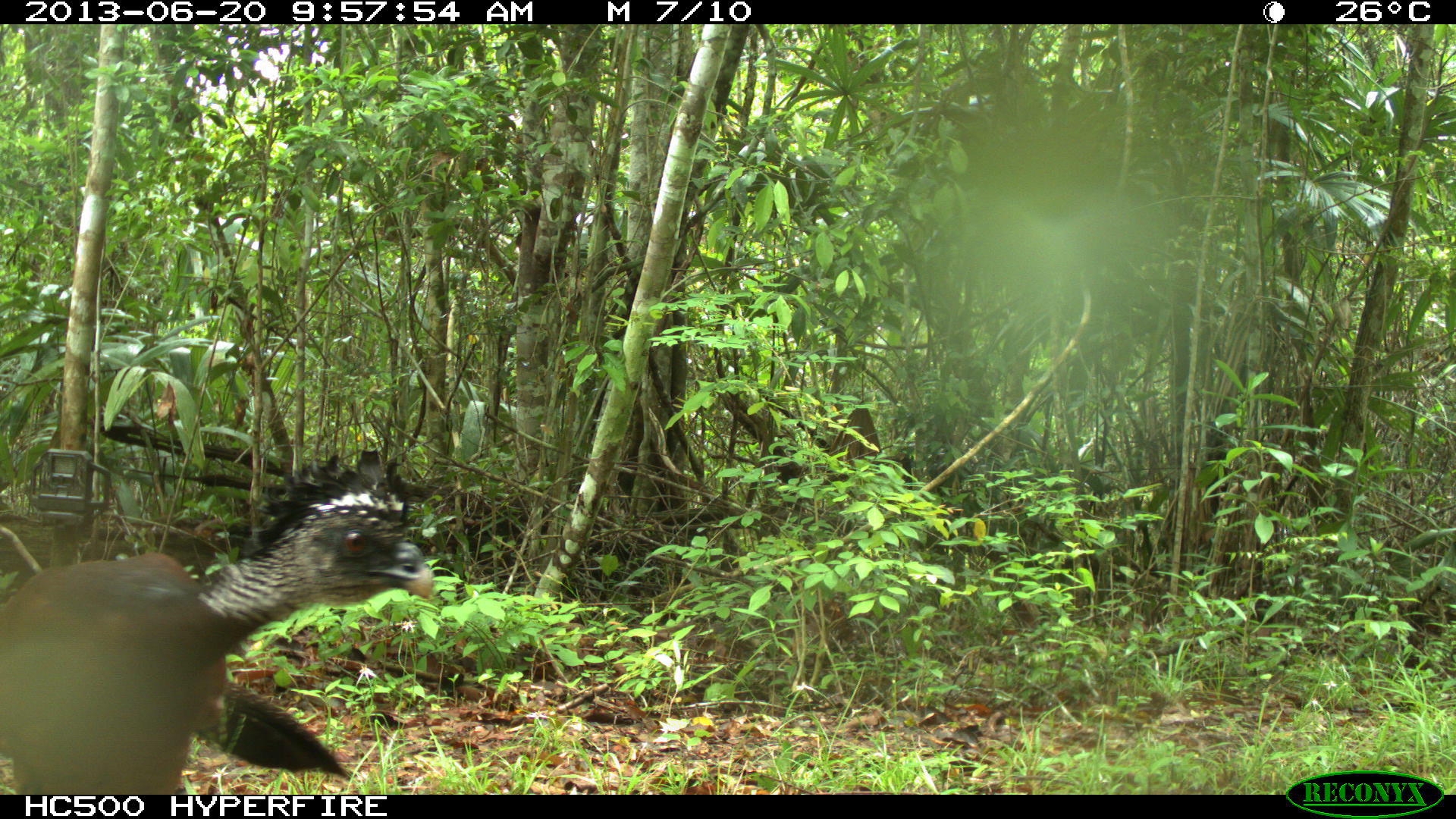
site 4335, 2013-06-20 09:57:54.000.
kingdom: Animalia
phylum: Chordata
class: Aves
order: Galliformes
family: Cracidae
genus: Crax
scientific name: Crax rubra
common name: great curassow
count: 1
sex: female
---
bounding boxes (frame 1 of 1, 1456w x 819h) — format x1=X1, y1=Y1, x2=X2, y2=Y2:
crax rubra: x1=1, y1=440, x2=435, y2=791; x1=189, y1=677, x2=352, y2=784